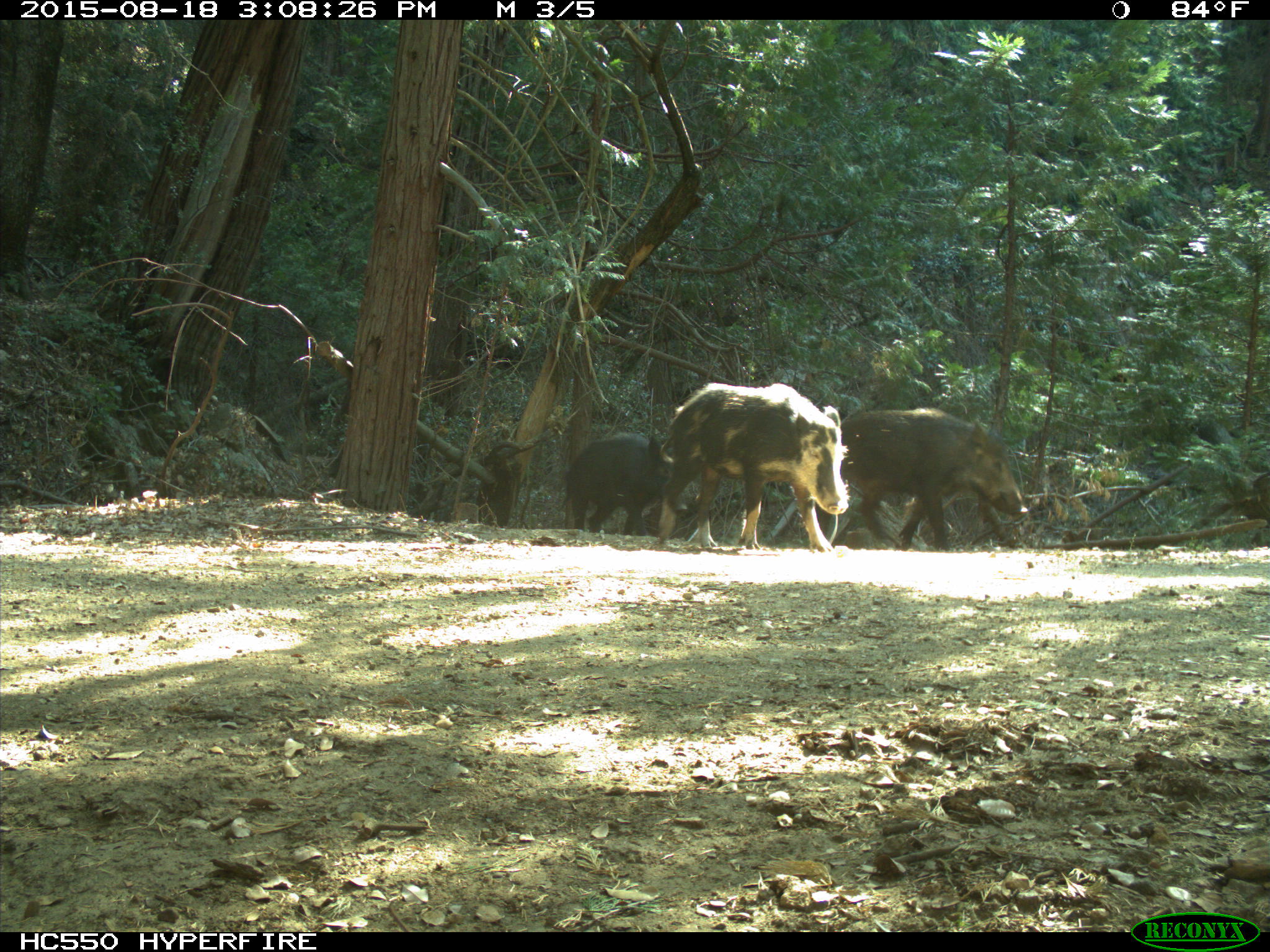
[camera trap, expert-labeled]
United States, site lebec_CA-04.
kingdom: Animalia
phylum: Chordata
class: Mammalia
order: Artiodactyla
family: Suidae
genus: Sus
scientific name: Sus scrofa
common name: wild boar